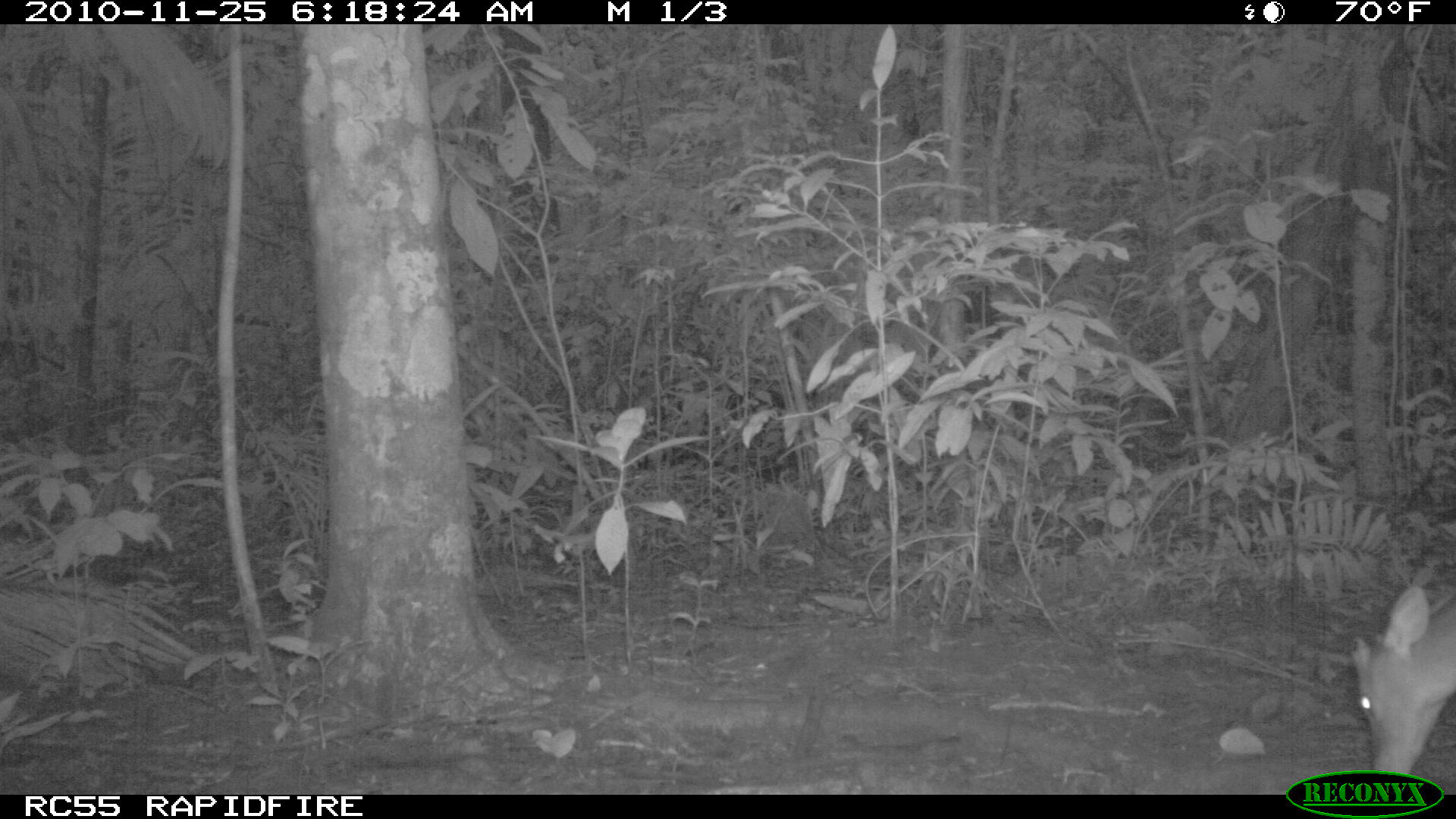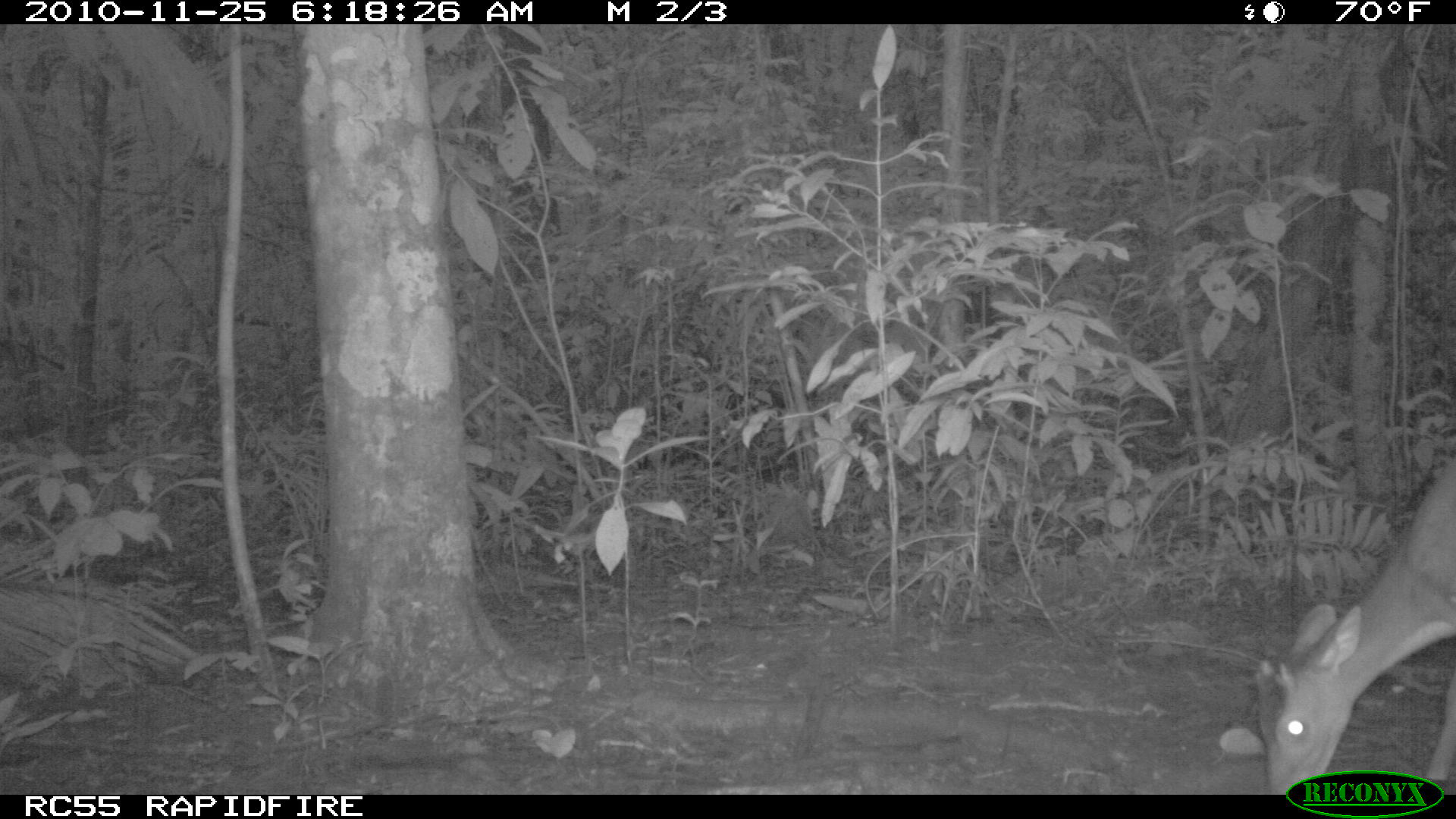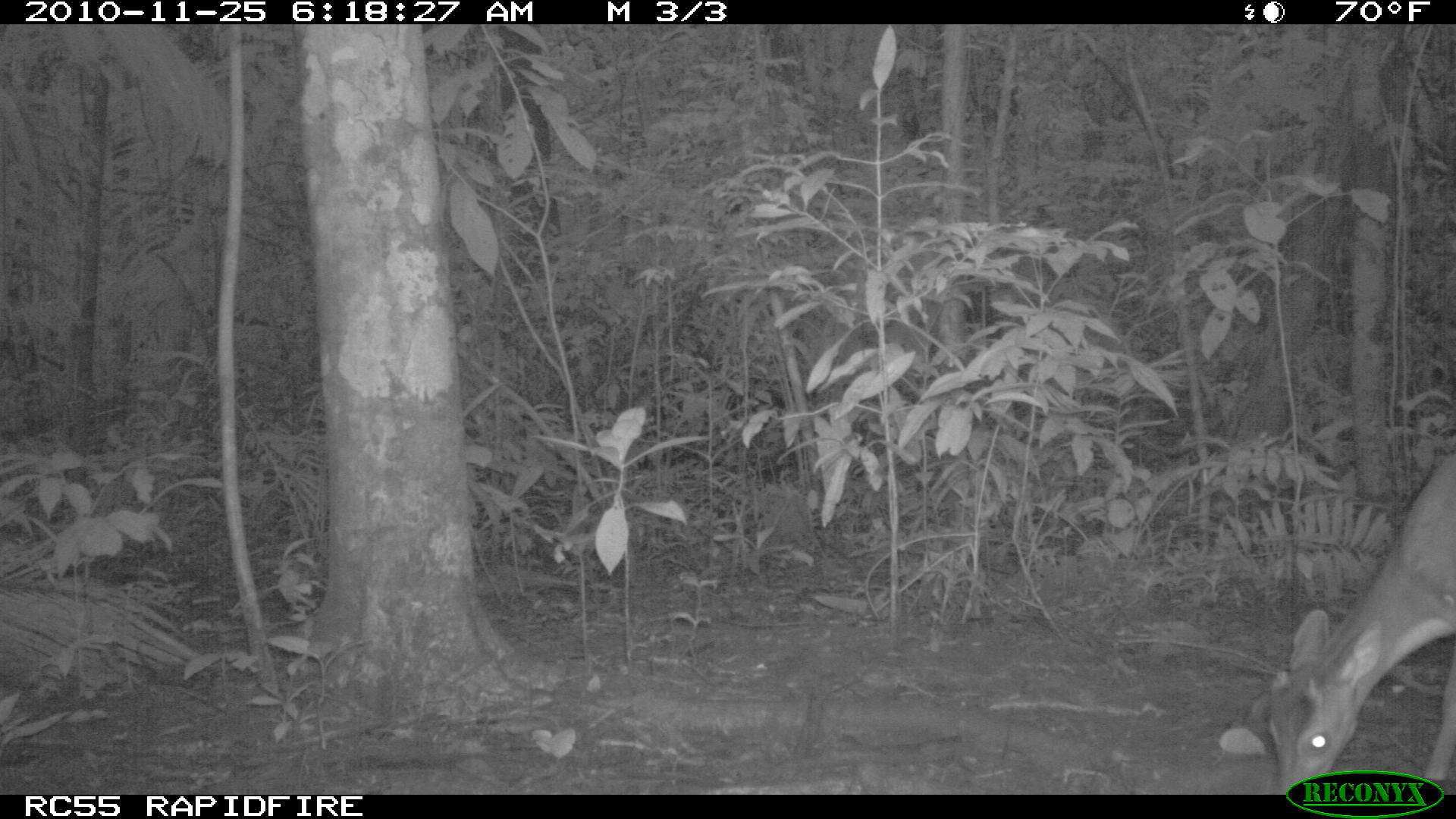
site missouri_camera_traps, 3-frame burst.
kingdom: Animalia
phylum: Chordata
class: Mammalia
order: Artiodactyla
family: Cervidae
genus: Odocoileus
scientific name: Odocoileus virginianus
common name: white-tailed deer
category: white tailed deer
White tailed deer (white-tailed deer) (Odocoileus virginianus). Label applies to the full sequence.